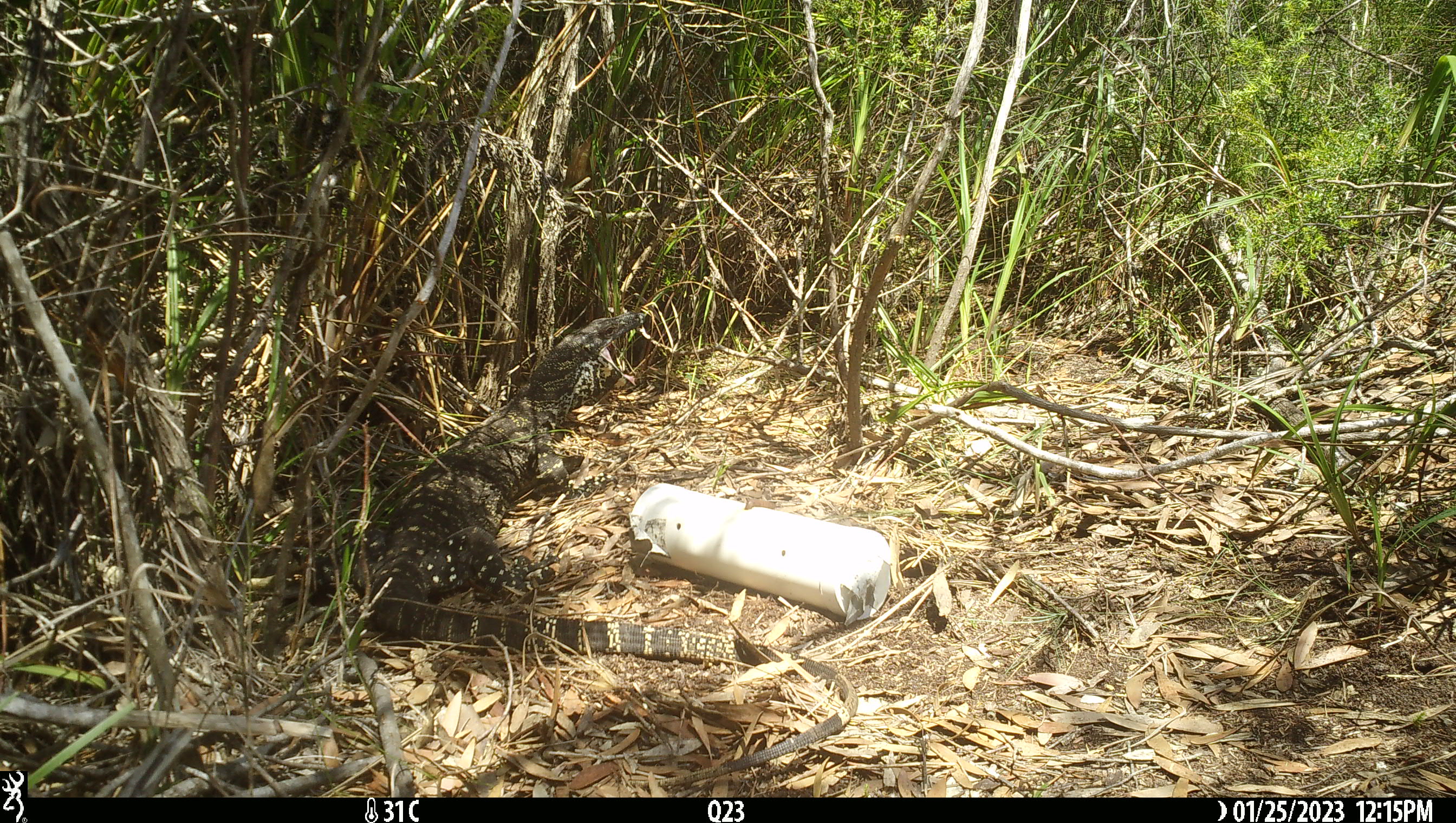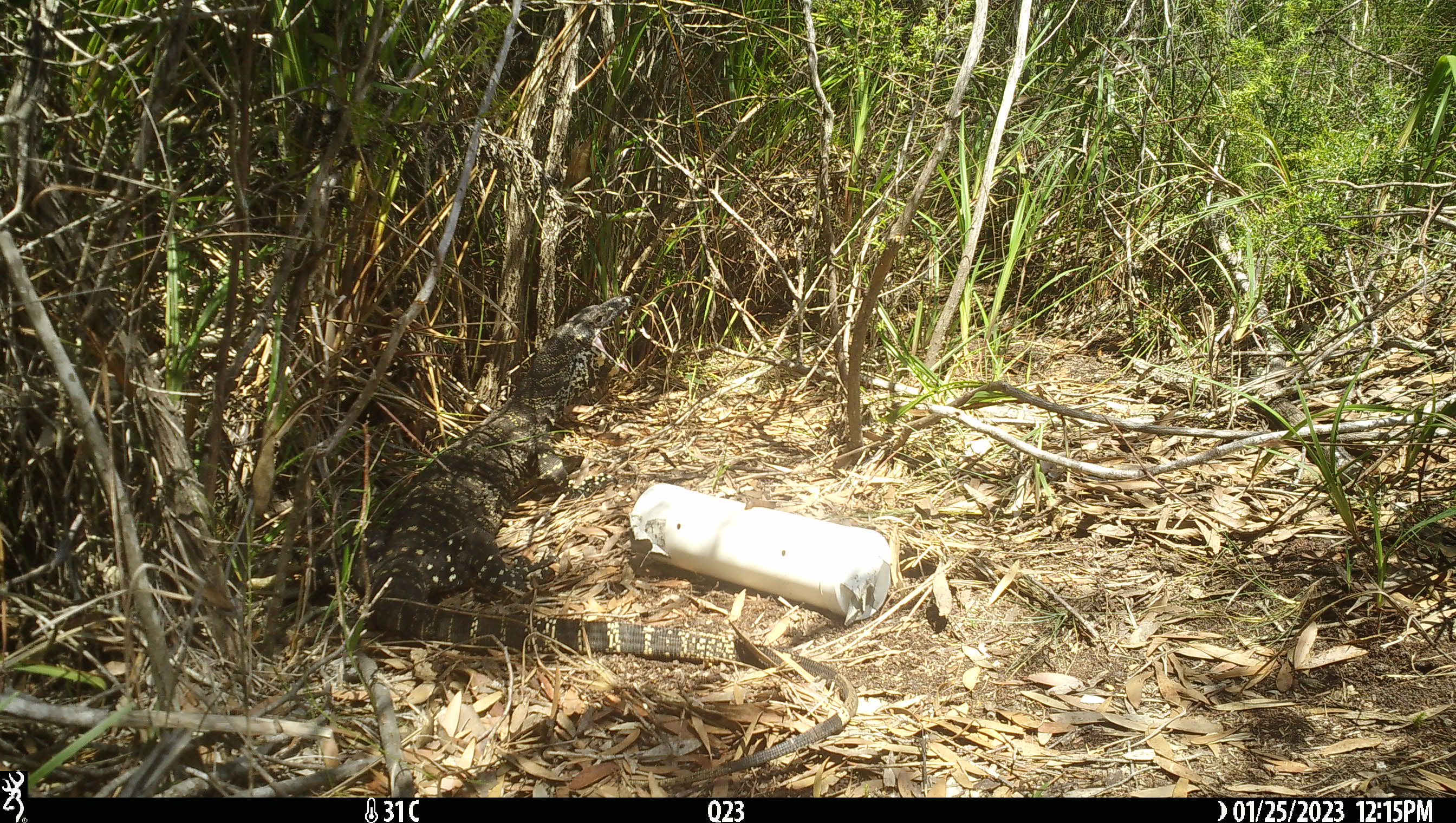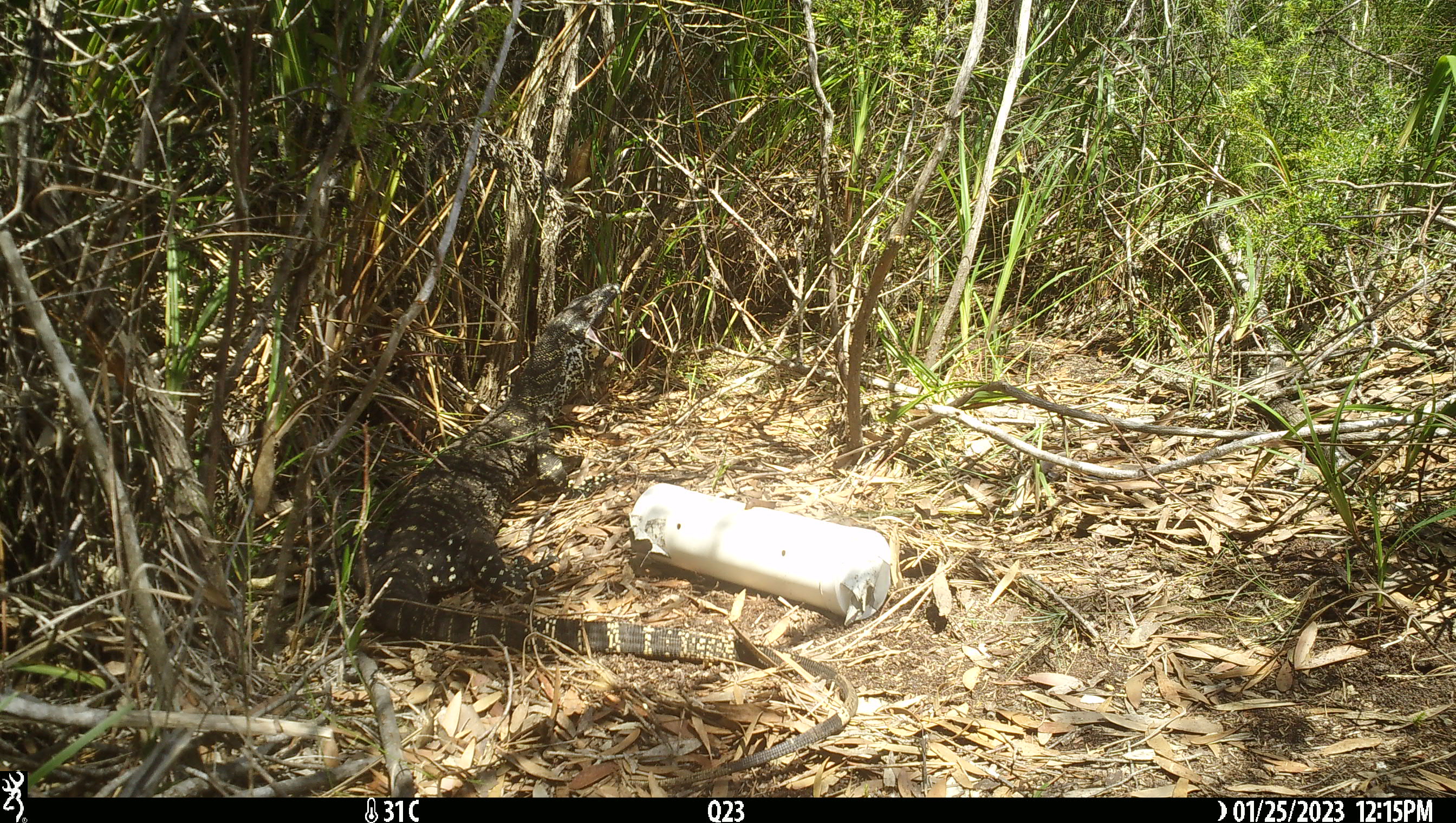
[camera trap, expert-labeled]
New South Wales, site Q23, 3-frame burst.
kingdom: Animalia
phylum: Chordata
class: Reptilia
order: Squamata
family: Varanidae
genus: Varanus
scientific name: Varanus varius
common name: lace monitor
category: goanna